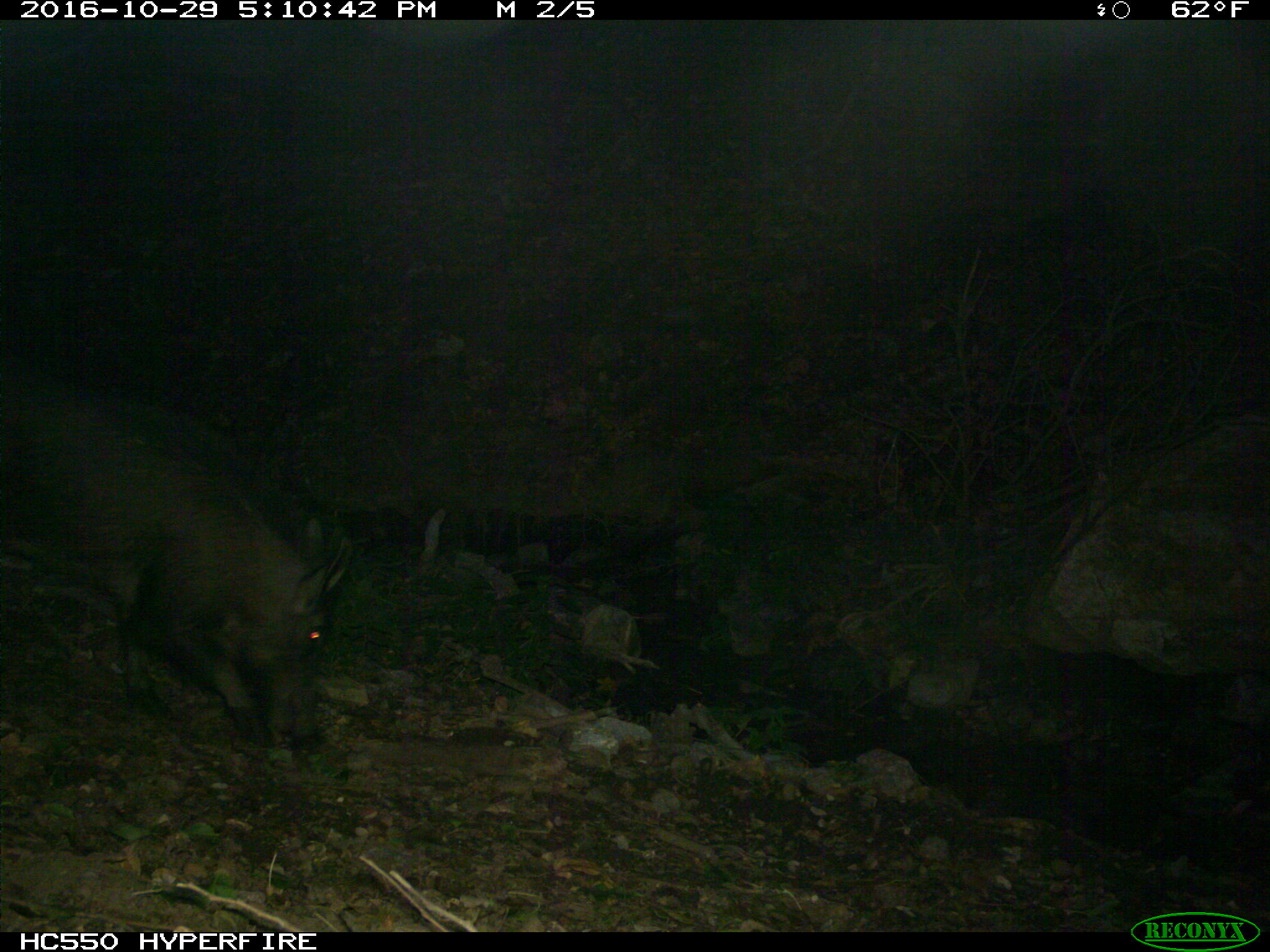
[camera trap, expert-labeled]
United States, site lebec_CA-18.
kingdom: Animalia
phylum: Chordata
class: Mammalia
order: Artiodactyla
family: Suidae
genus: Sus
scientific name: Sus scrofa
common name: wild boar